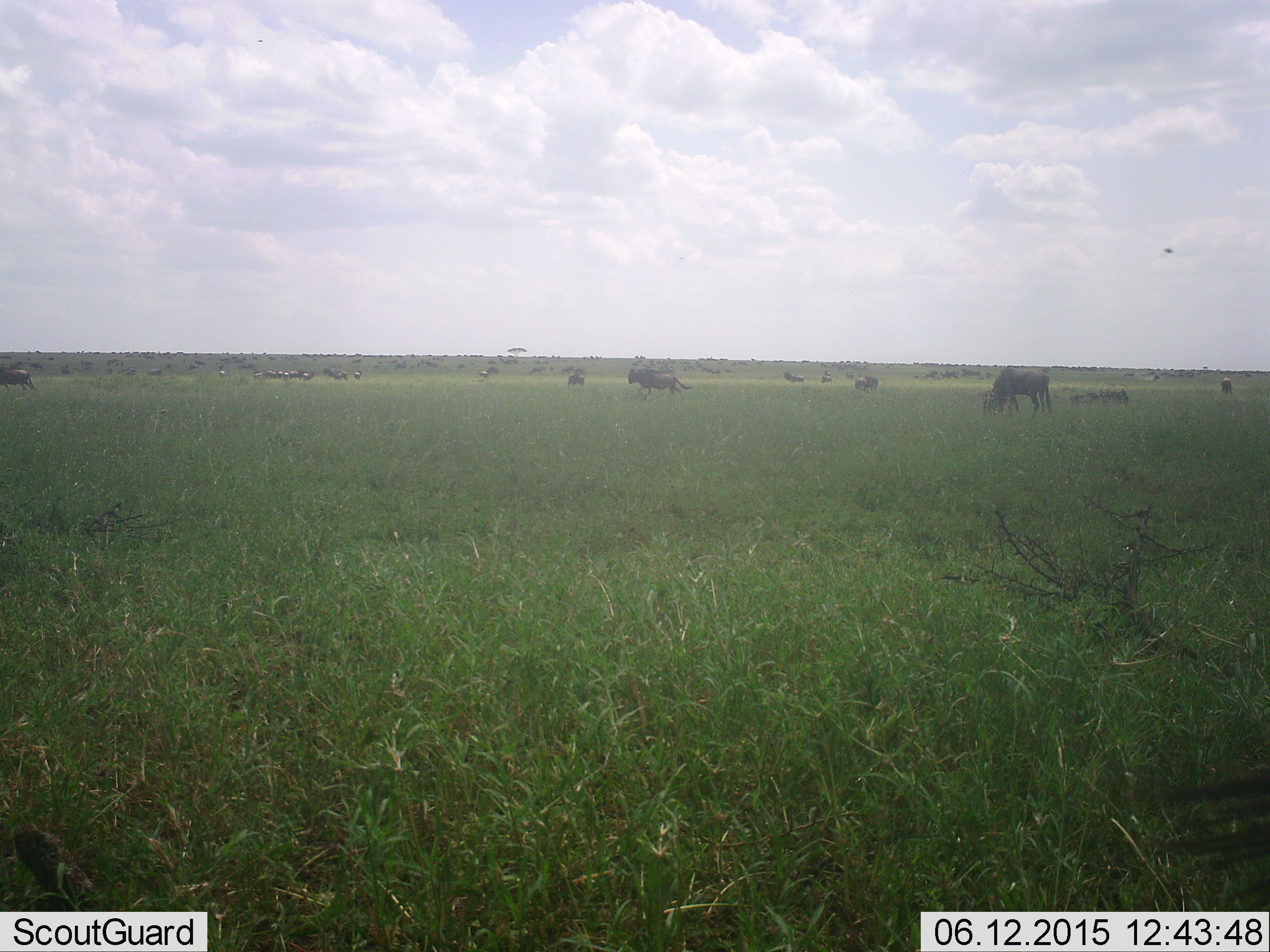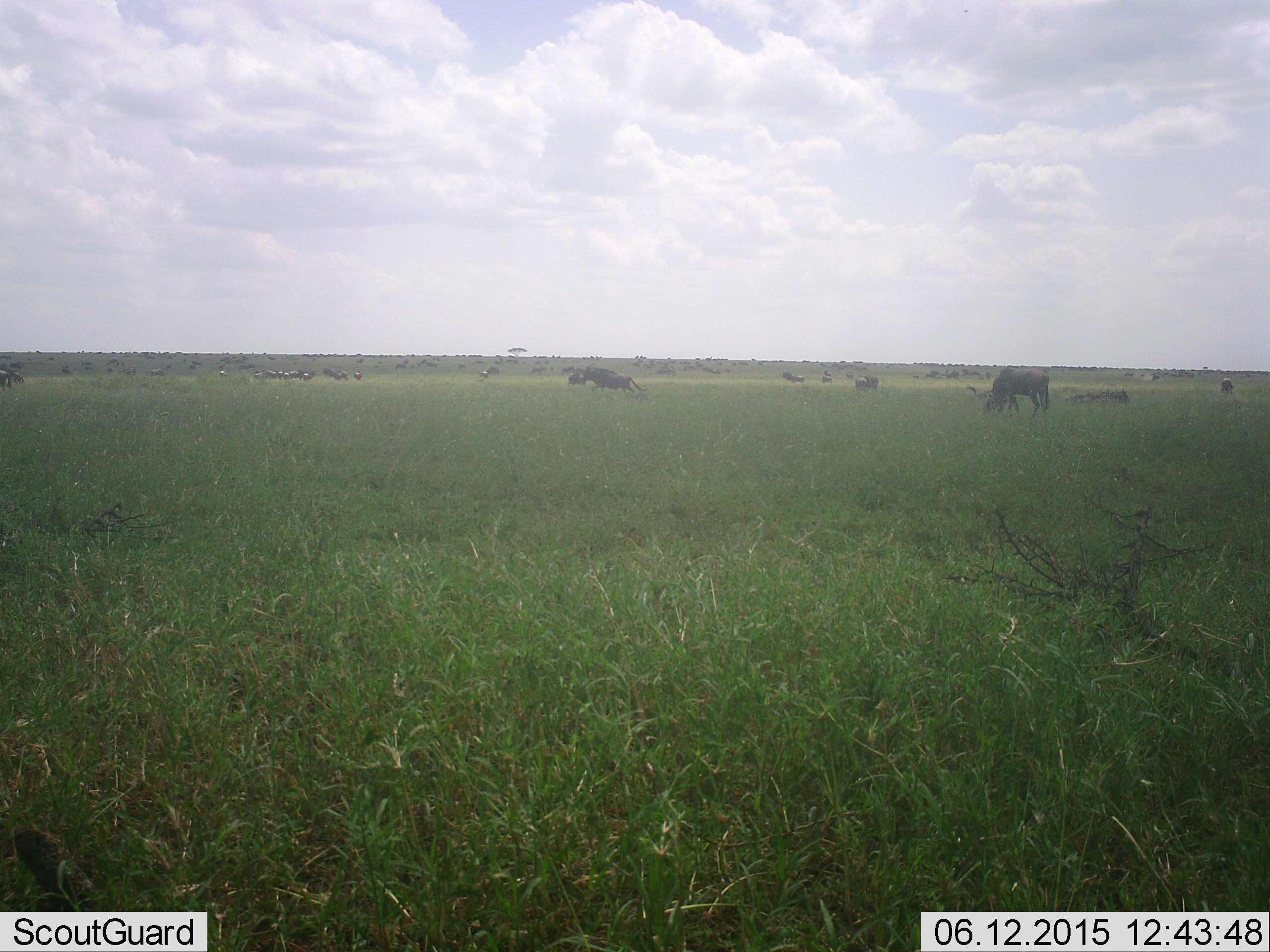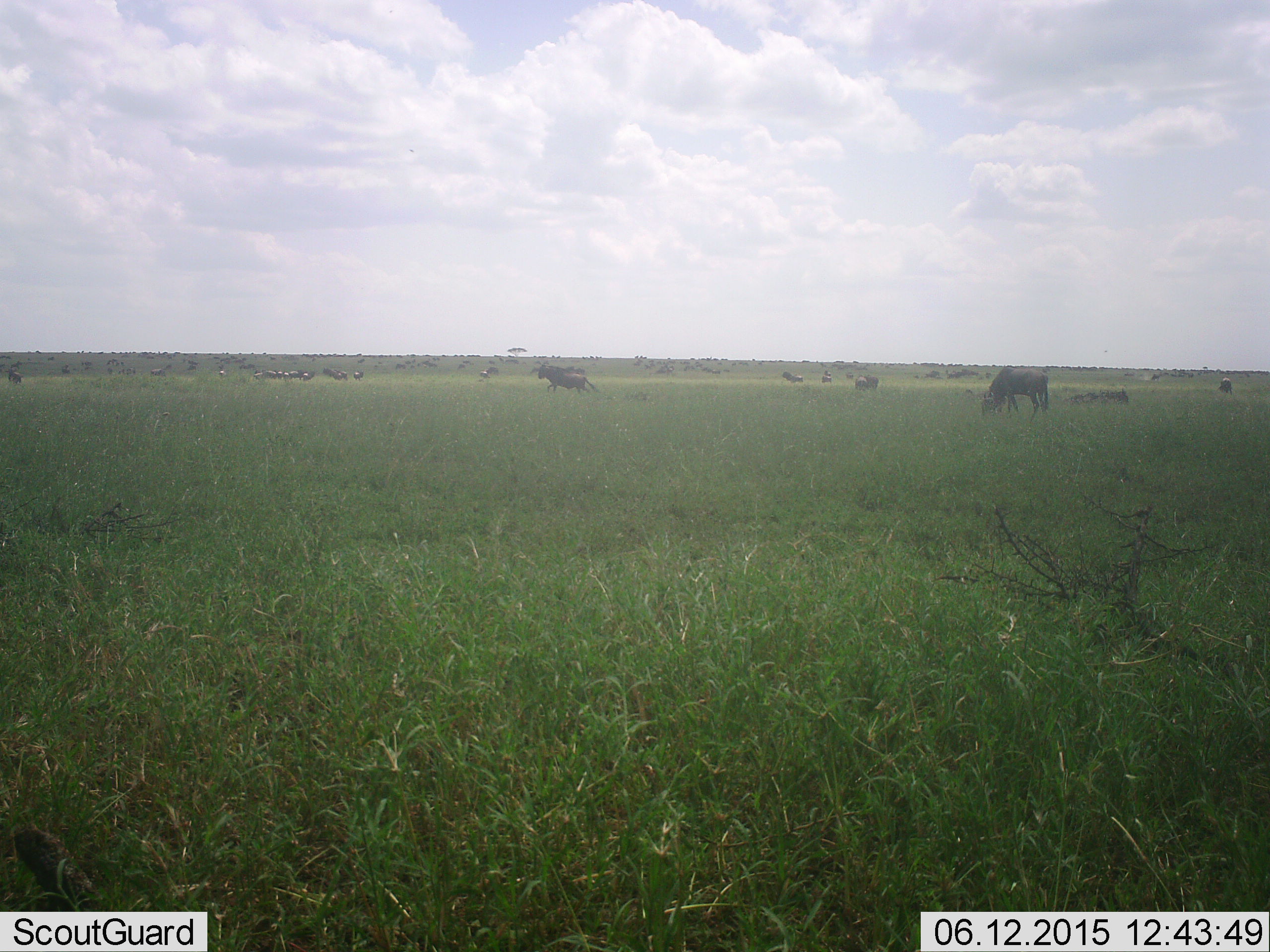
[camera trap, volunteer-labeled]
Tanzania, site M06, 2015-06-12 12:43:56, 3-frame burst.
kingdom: Animalia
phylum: Chordata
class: Mammalia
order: Artiodactyla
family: Bovidae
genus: Connochaetes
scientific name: Connochaetes taurinus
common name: blue wildebeest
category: wildebeest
Wildebeest (blue wildebeest) (Connochaetes taurinus), count 11-50. Behavior (volunteer vote fractions): standing 64%, resting 9%, moving 73%, interacting 0%. Young present (vote fraction): 0%. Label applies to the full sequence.